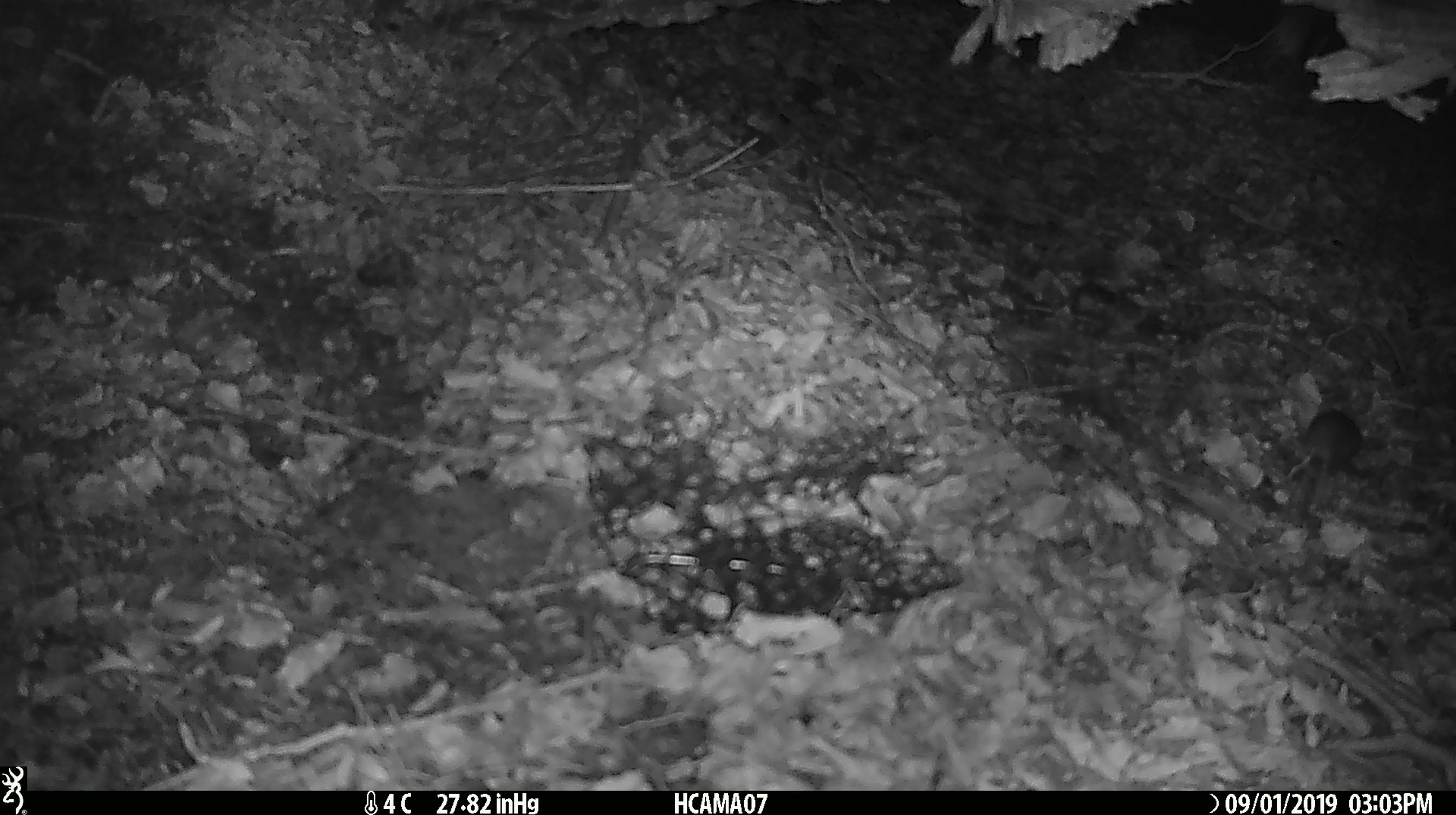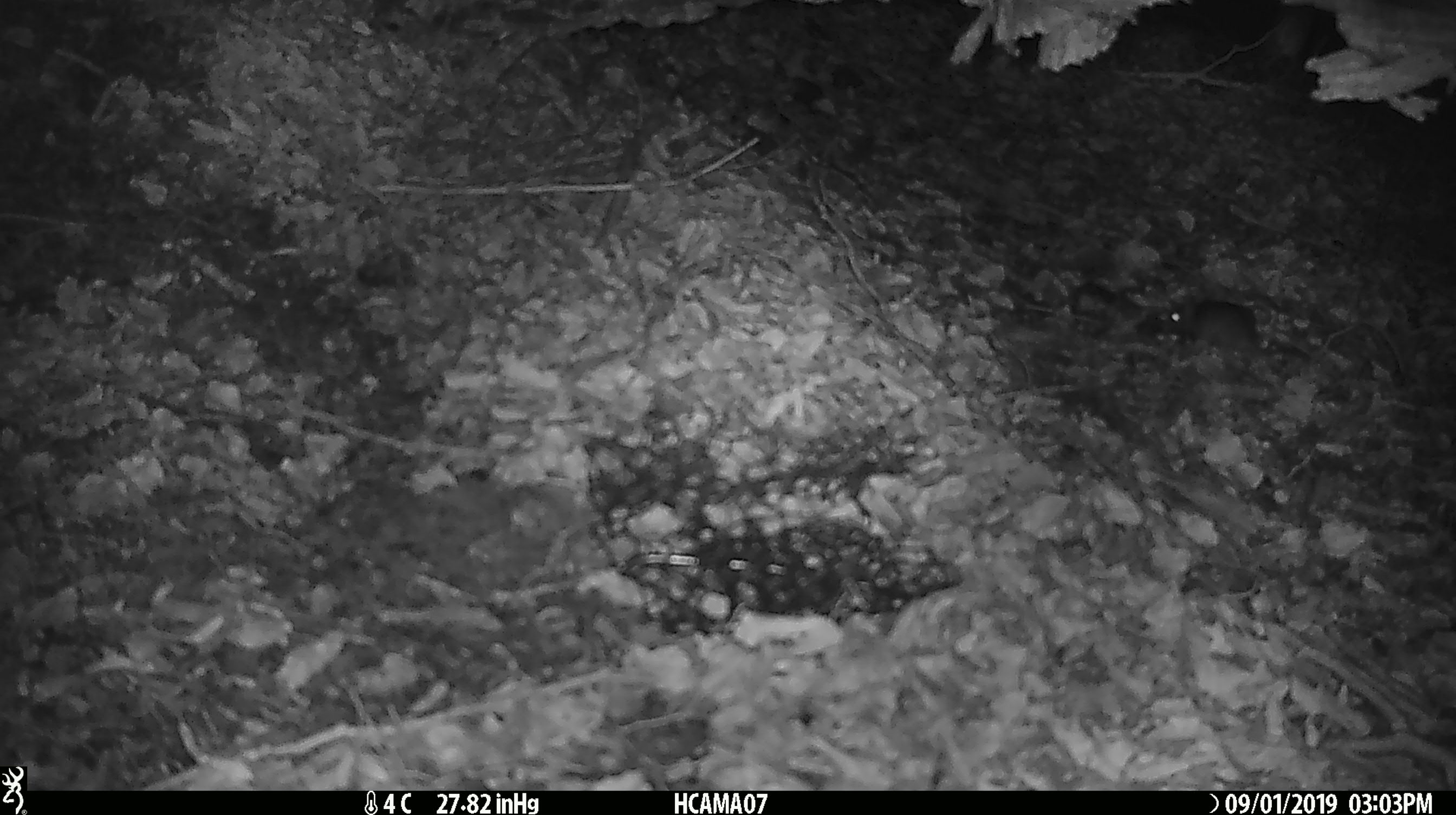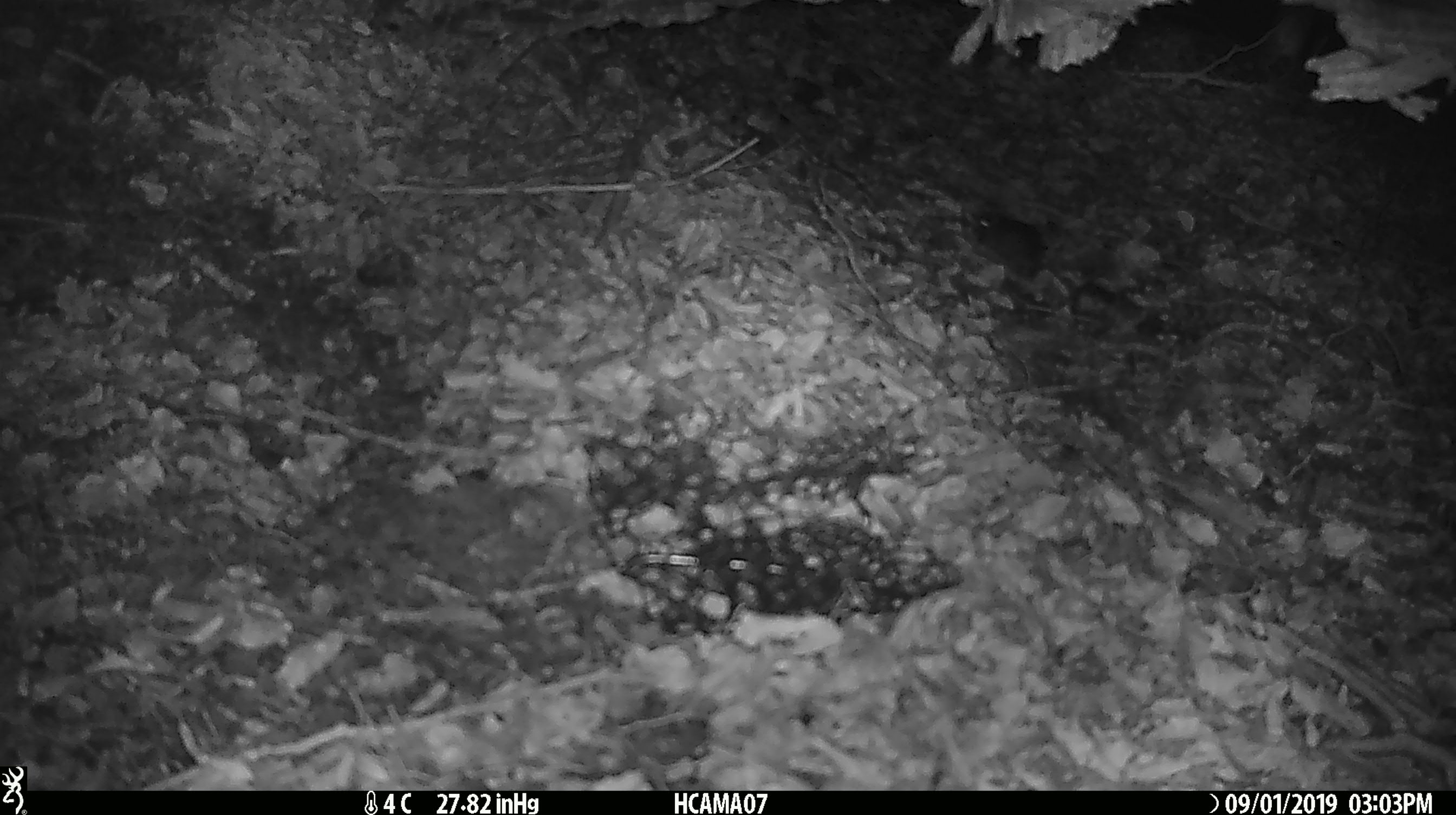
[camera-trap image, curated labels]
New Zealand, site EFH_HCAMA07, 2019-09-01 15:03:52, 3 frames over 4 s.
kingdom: Animalia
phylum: Chordata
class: Mammalia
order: Rodentia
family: Muridae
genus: Mus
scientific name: Mus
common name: mouse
Mouse (Mus).